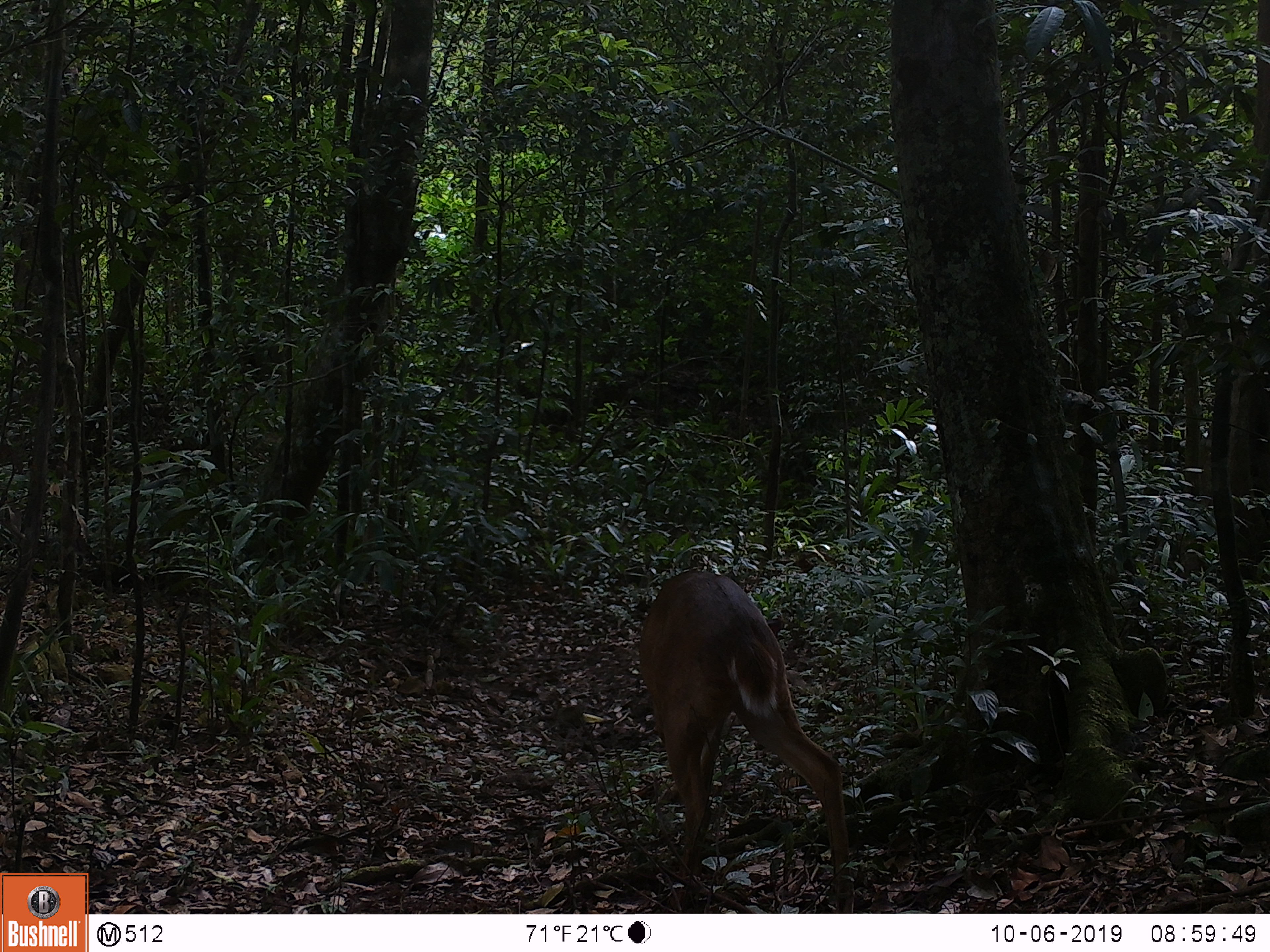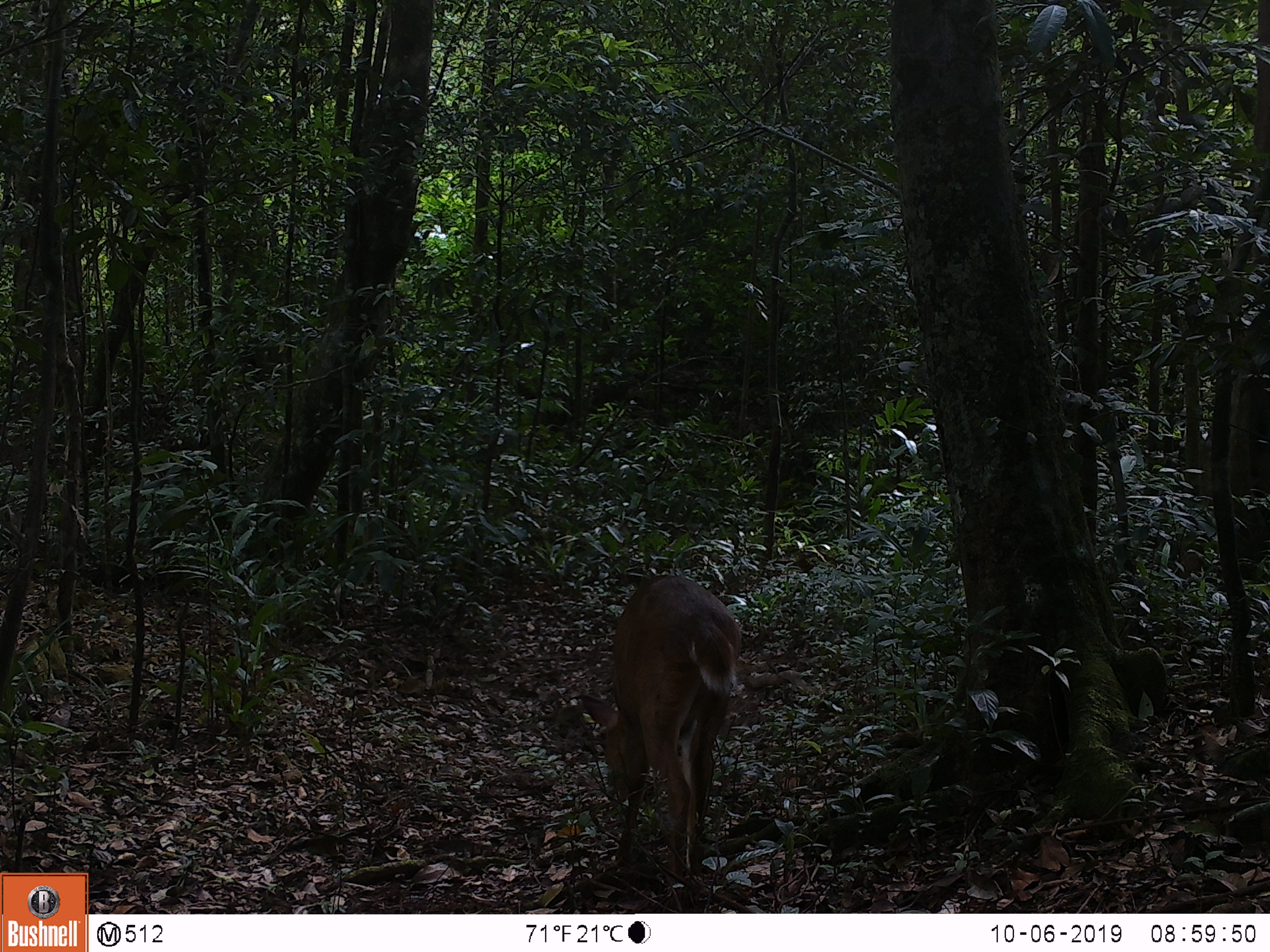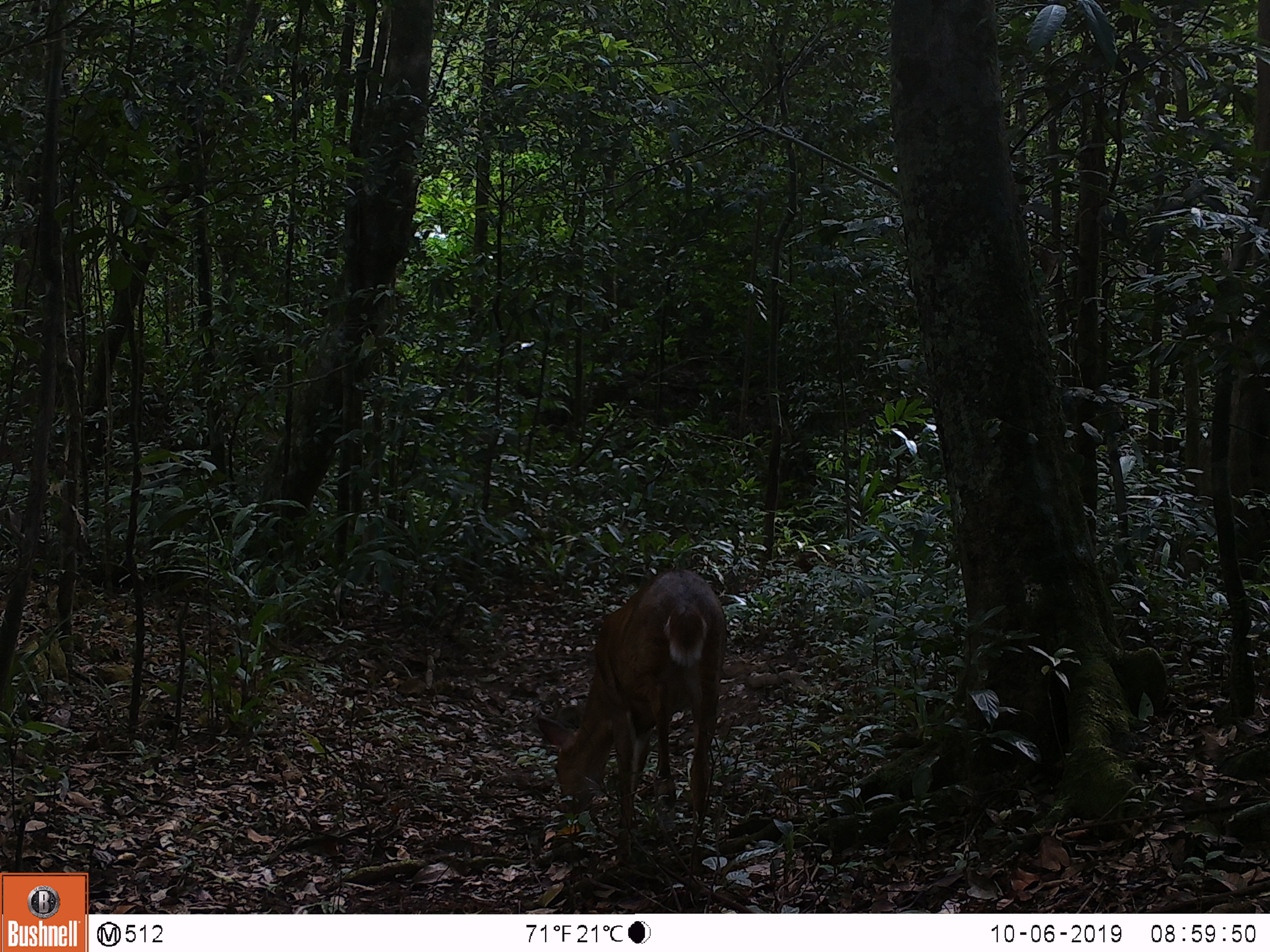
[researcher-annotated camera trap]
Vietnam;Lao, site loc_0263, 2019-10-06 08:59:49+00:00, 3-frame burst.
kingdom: Animalia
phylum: Chordata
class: Mammalia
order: Artiodactyla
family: Cervidae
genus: Muntiacus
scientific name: Muntiacus vuquangensis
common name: large-antlered muntjac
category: large antlered muntjac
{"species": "large antlered muntjac (large-antlered muntjac) (Muntiacus vuquangensis)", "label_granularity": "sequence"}